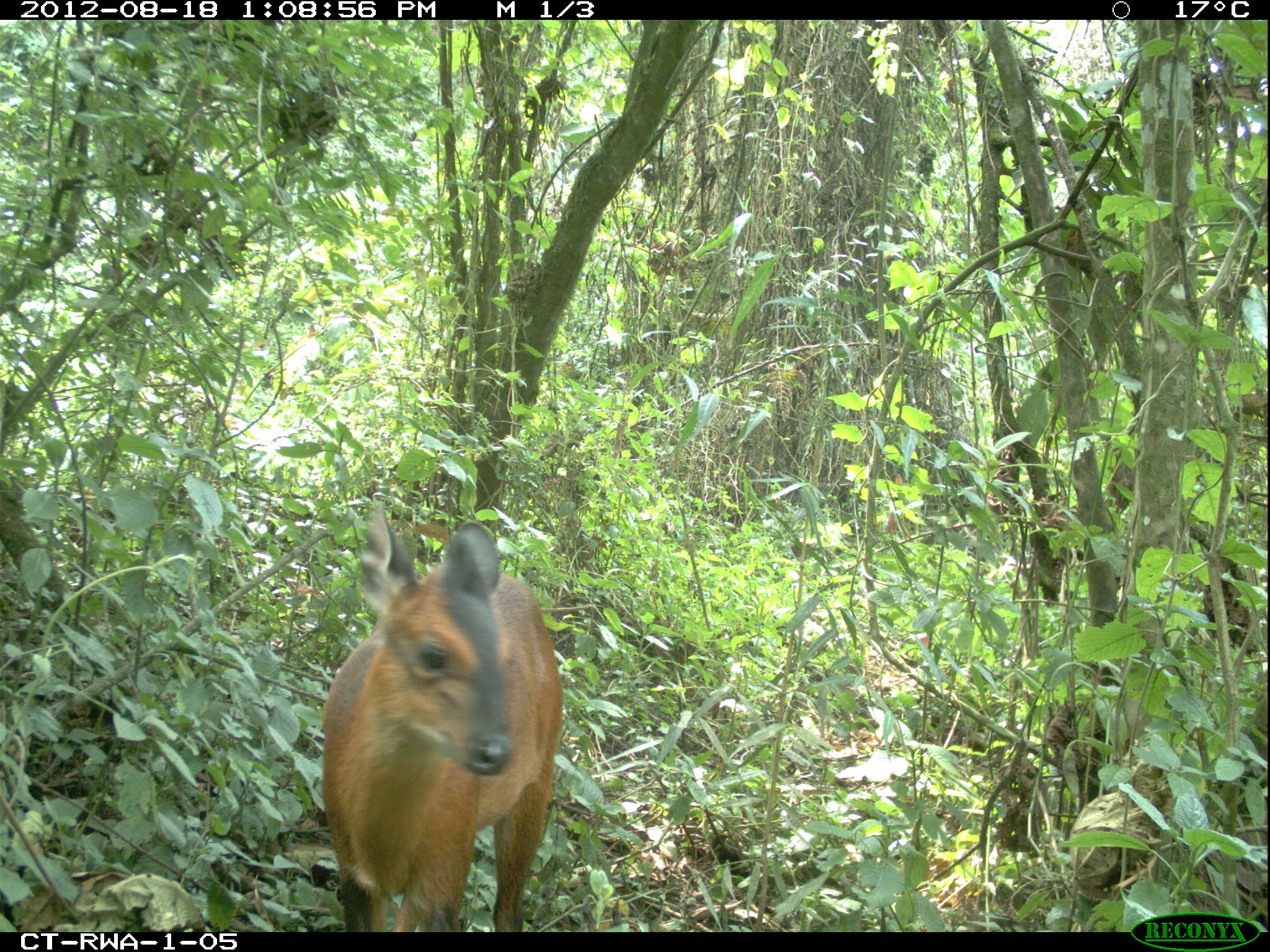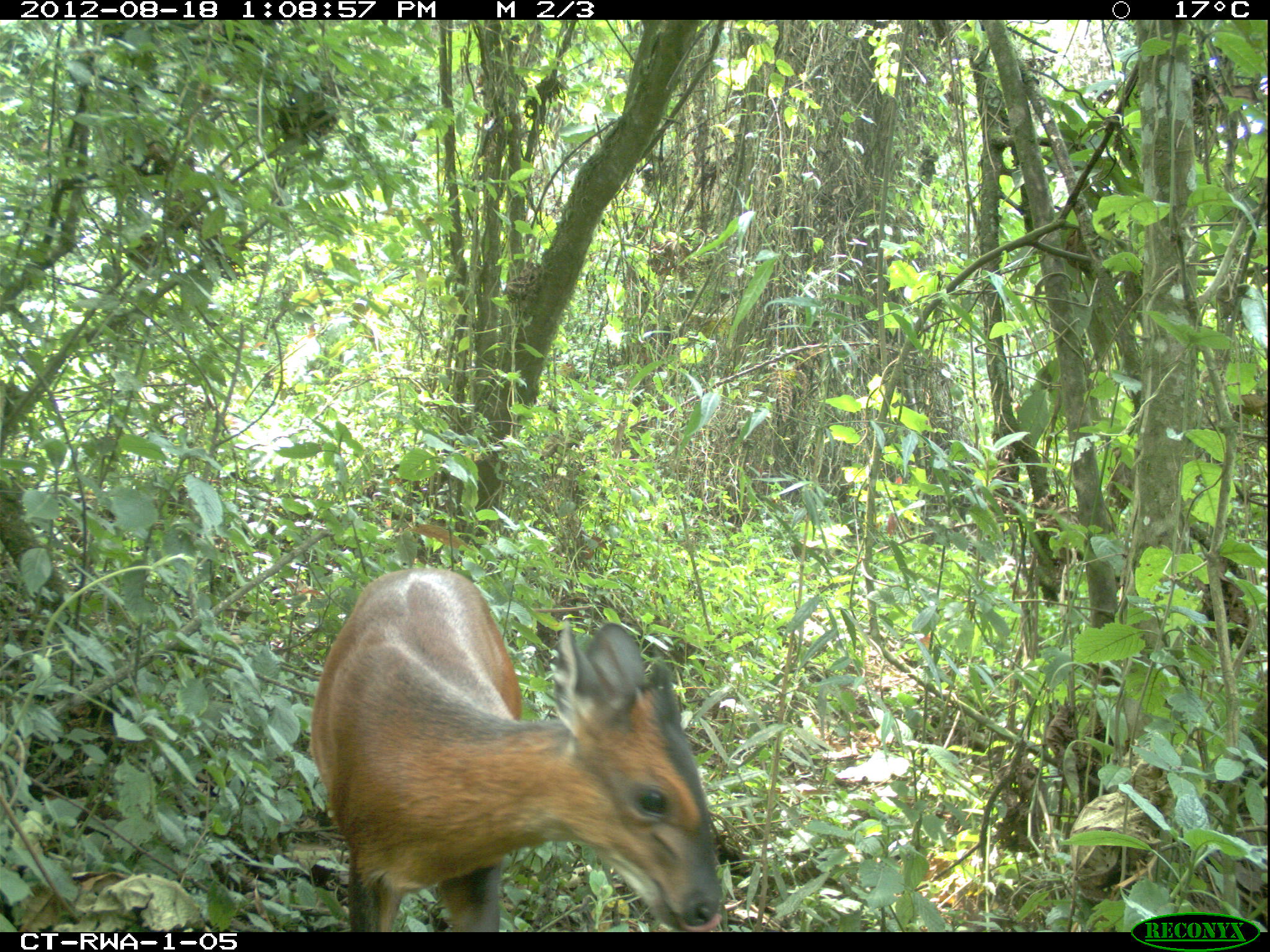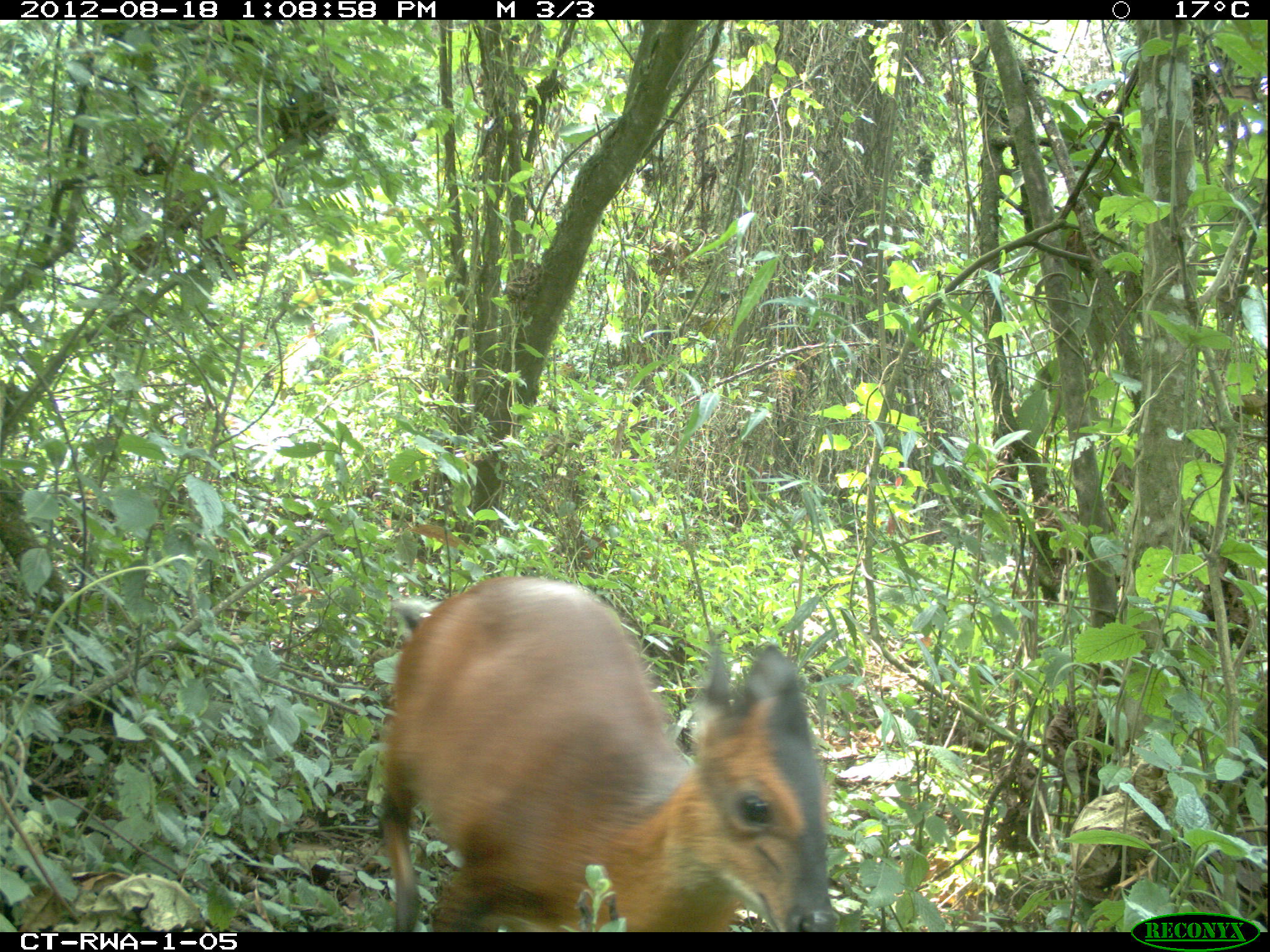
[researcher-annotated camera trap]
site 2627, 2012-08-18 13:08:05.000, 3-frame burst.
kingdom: Animalia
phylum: Chordata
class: Mammalia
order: Artiodactyla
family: Bovidae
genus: Cephalophus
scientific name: Cephalophus nigrifrons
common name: black-fronted duiker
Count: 1.